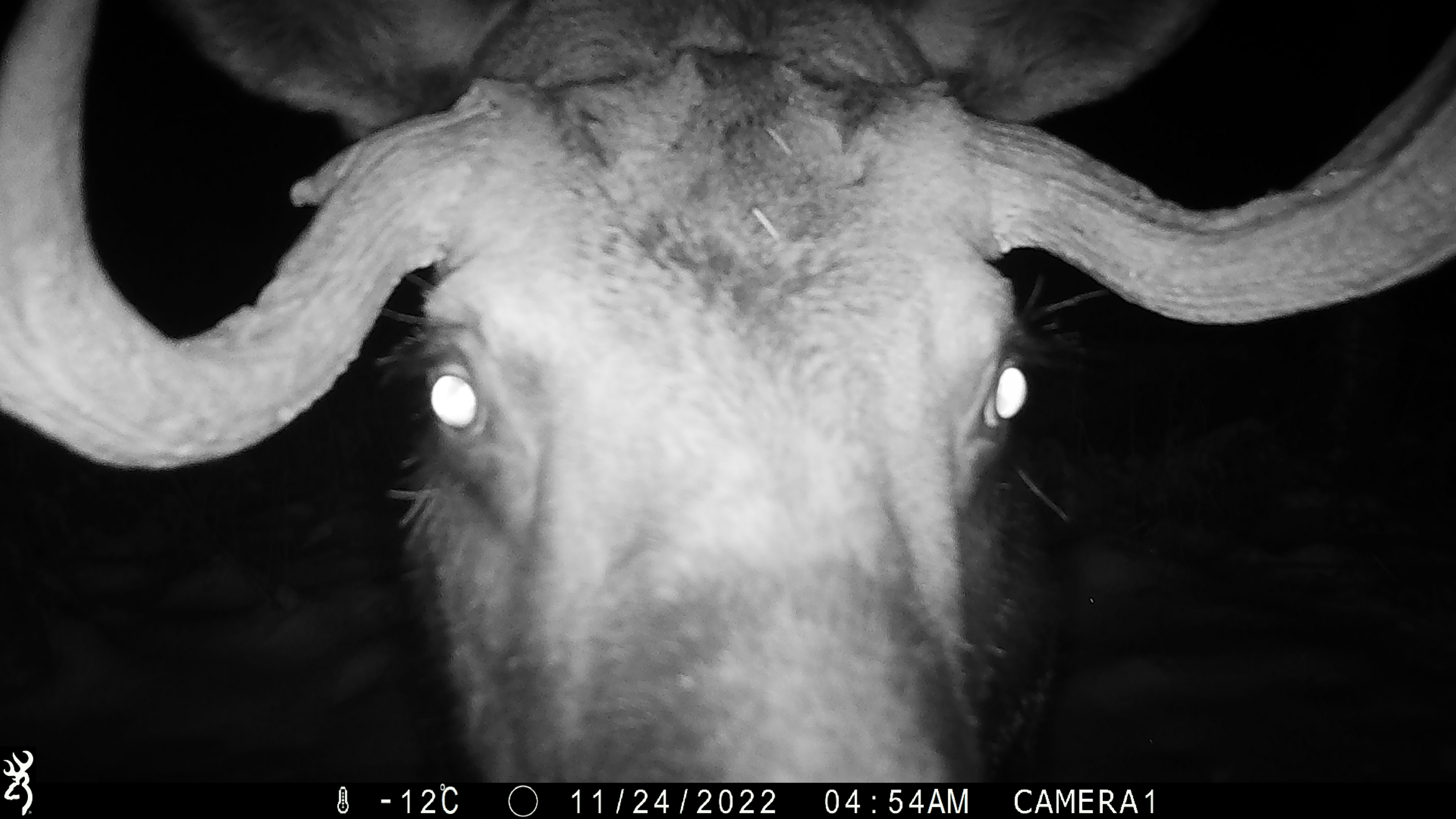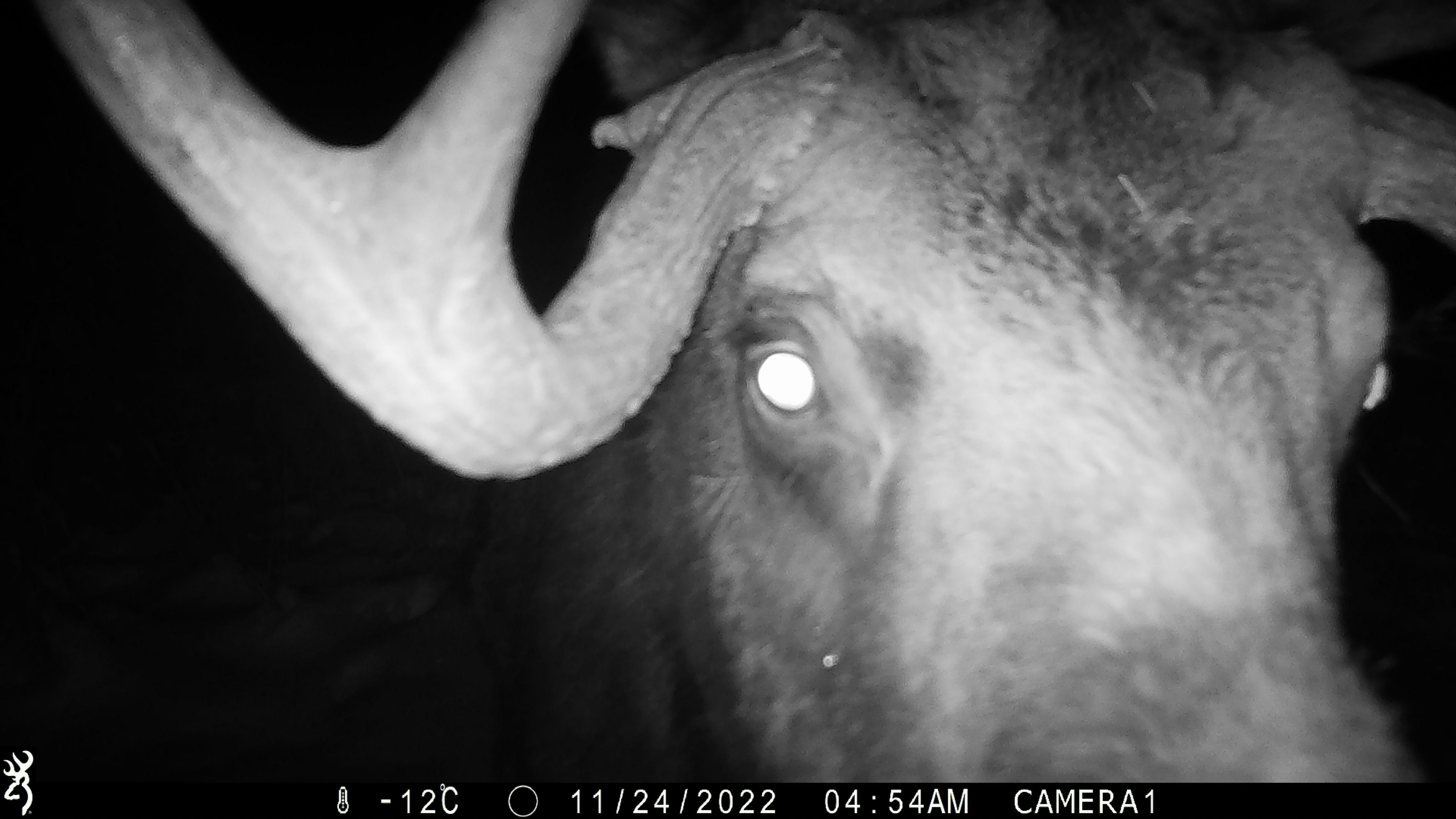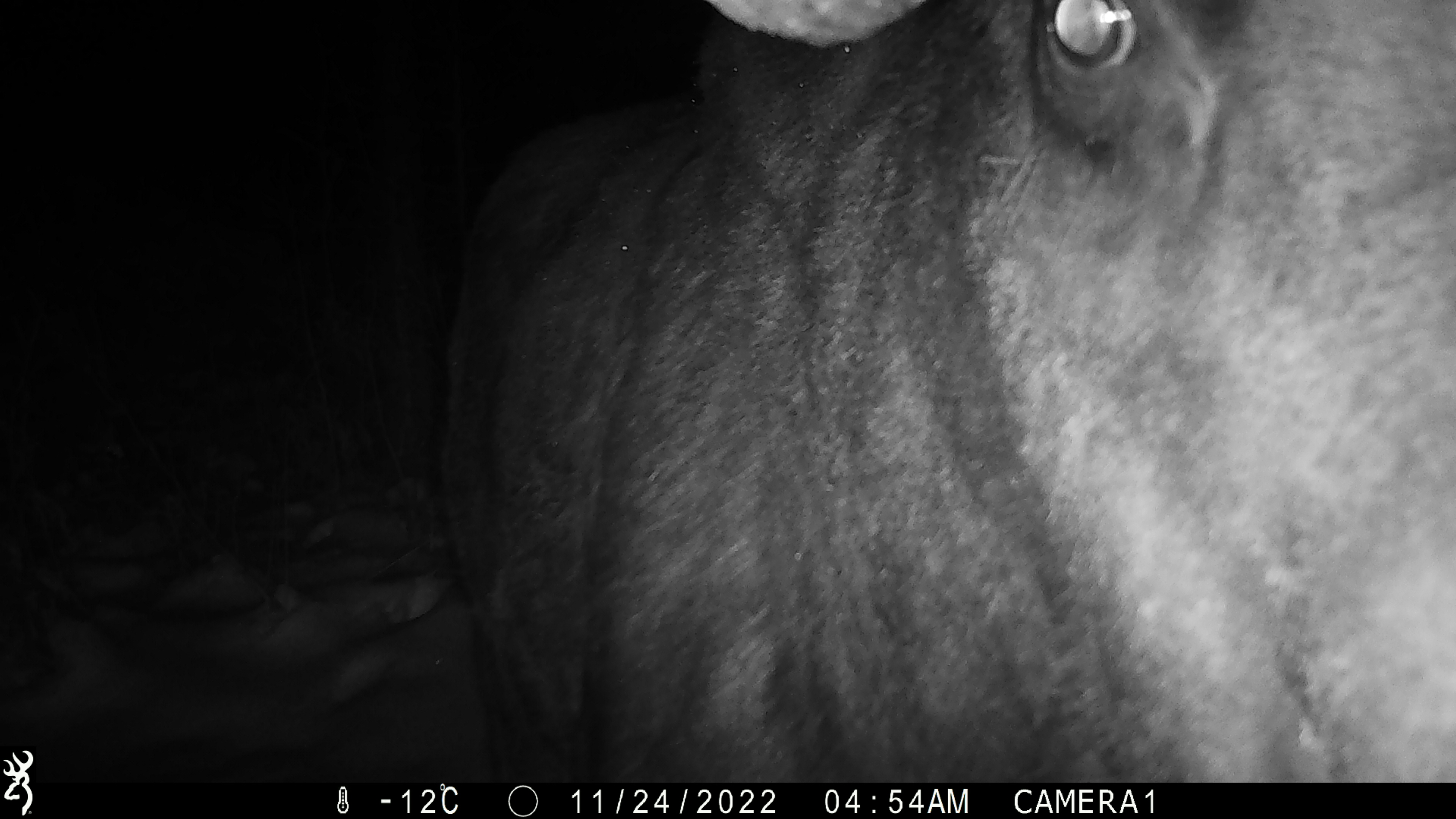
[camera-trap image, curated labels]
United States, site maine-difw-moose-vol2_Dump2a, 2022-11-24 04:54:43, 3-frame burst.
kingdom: Animalia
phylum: Chordata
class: Mammalia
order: Artiodactyla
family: Cervidae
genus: Alces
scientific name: Alces alces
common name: moose